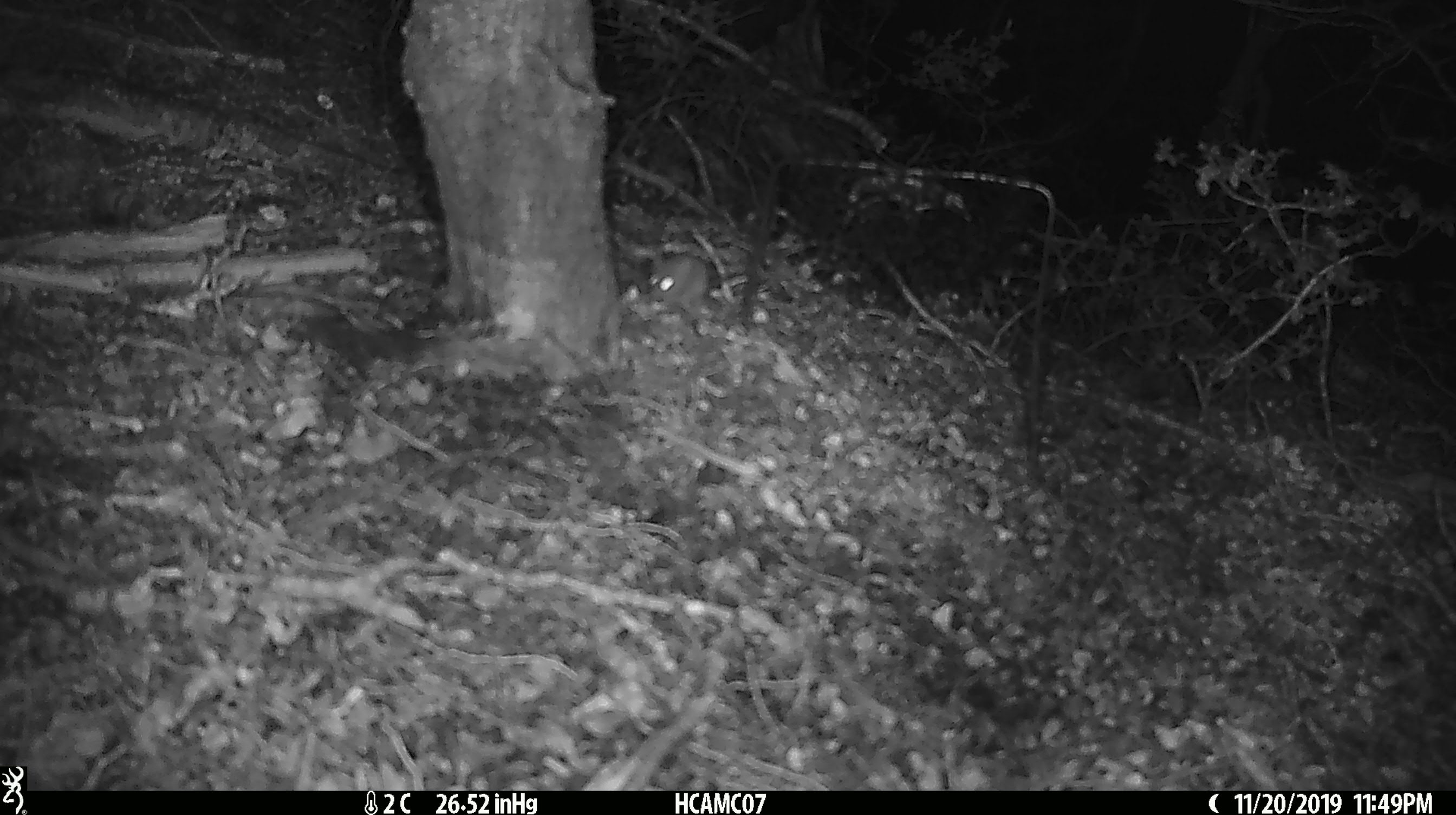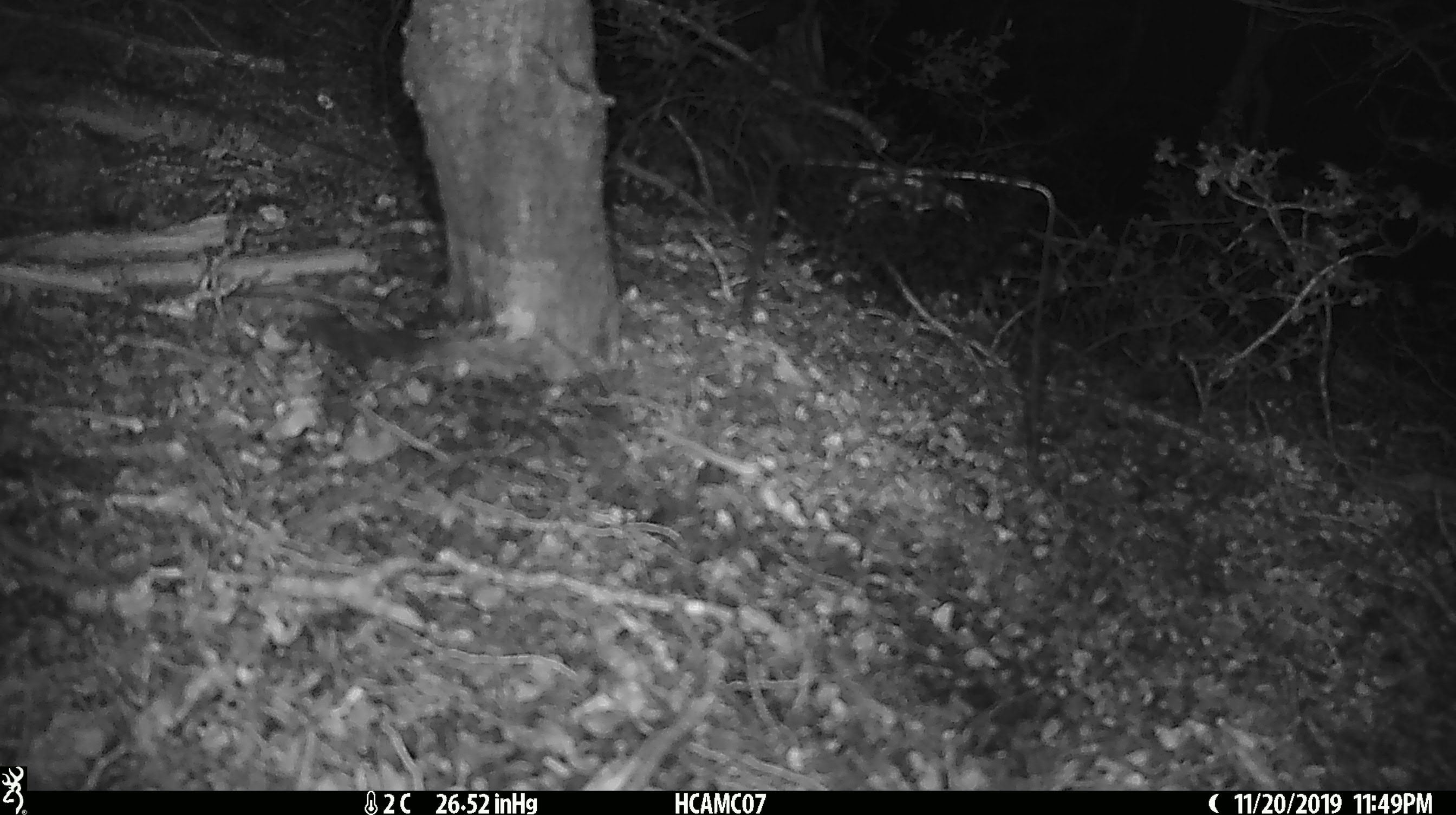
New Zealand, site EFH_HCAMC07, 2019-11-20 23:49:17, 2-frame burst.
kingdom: Animalia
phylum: Chordata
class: Mammalia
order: Rodentia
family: Muridae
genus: Mus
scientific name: Mus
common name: mouse